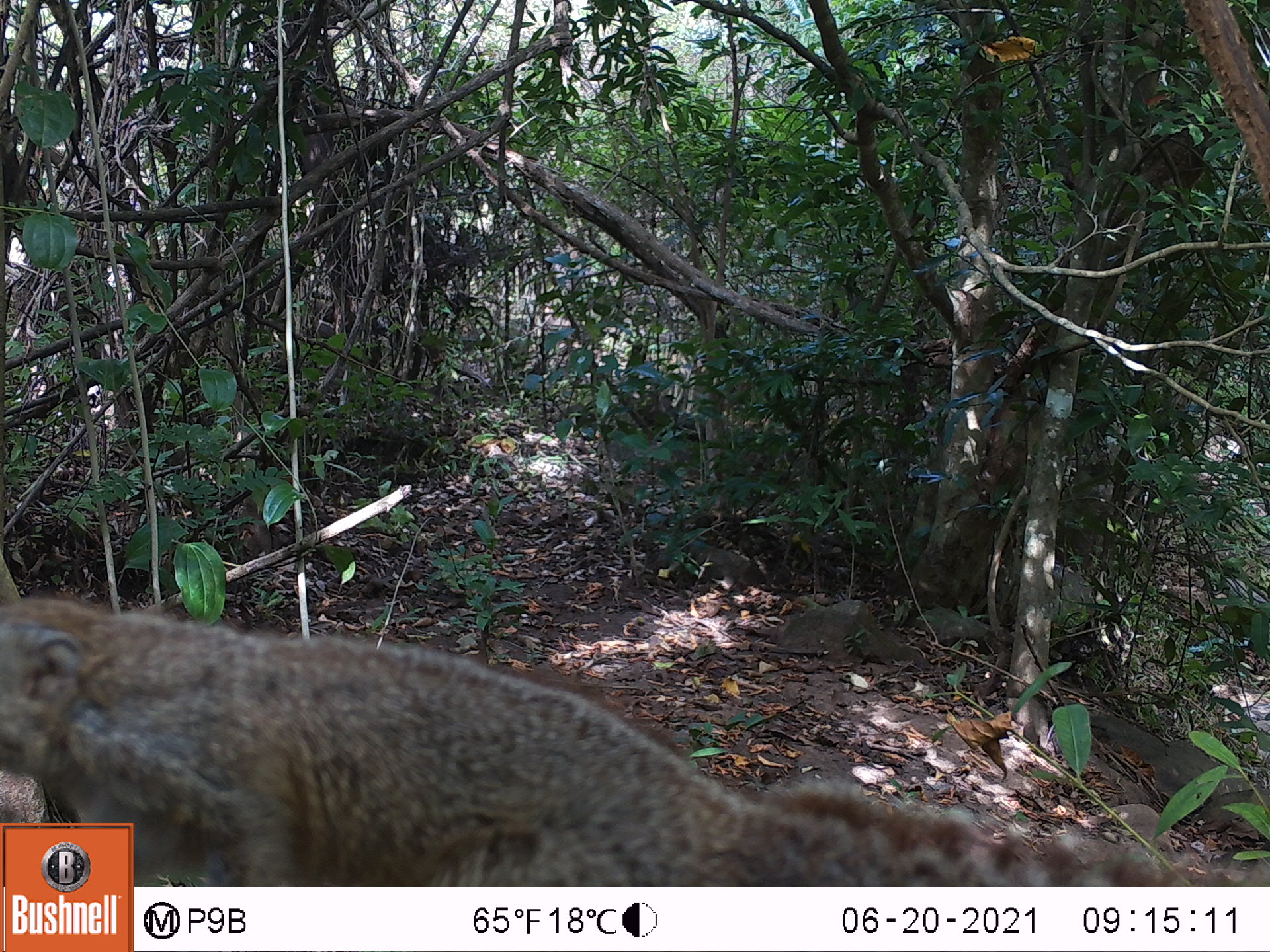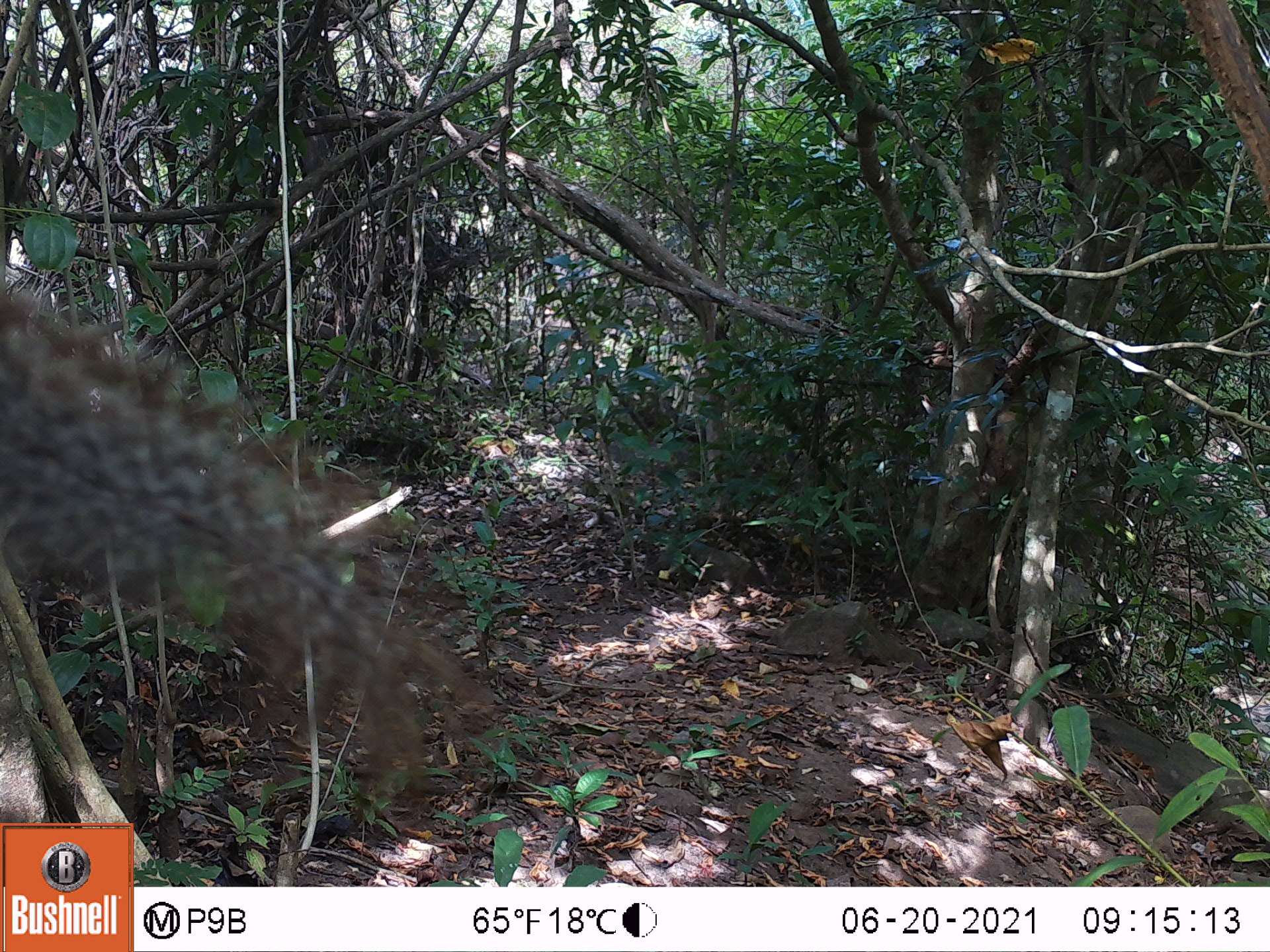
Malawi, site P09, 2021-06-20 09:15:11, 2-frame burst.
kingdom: Animalia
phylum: Chordata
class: Mammalia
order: Rodentia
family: Sciuridae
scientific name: Sciuridae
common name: squirrel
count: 1